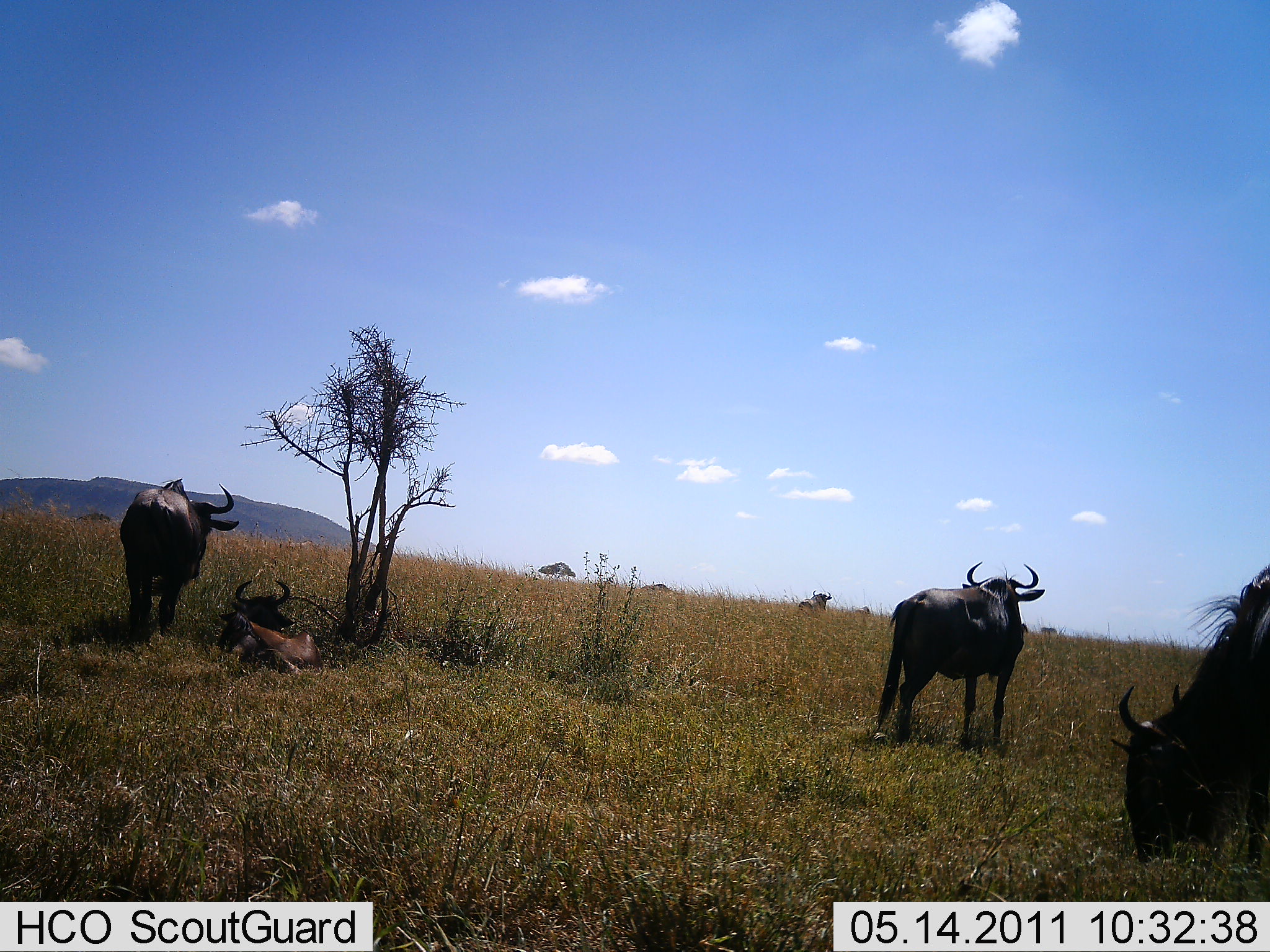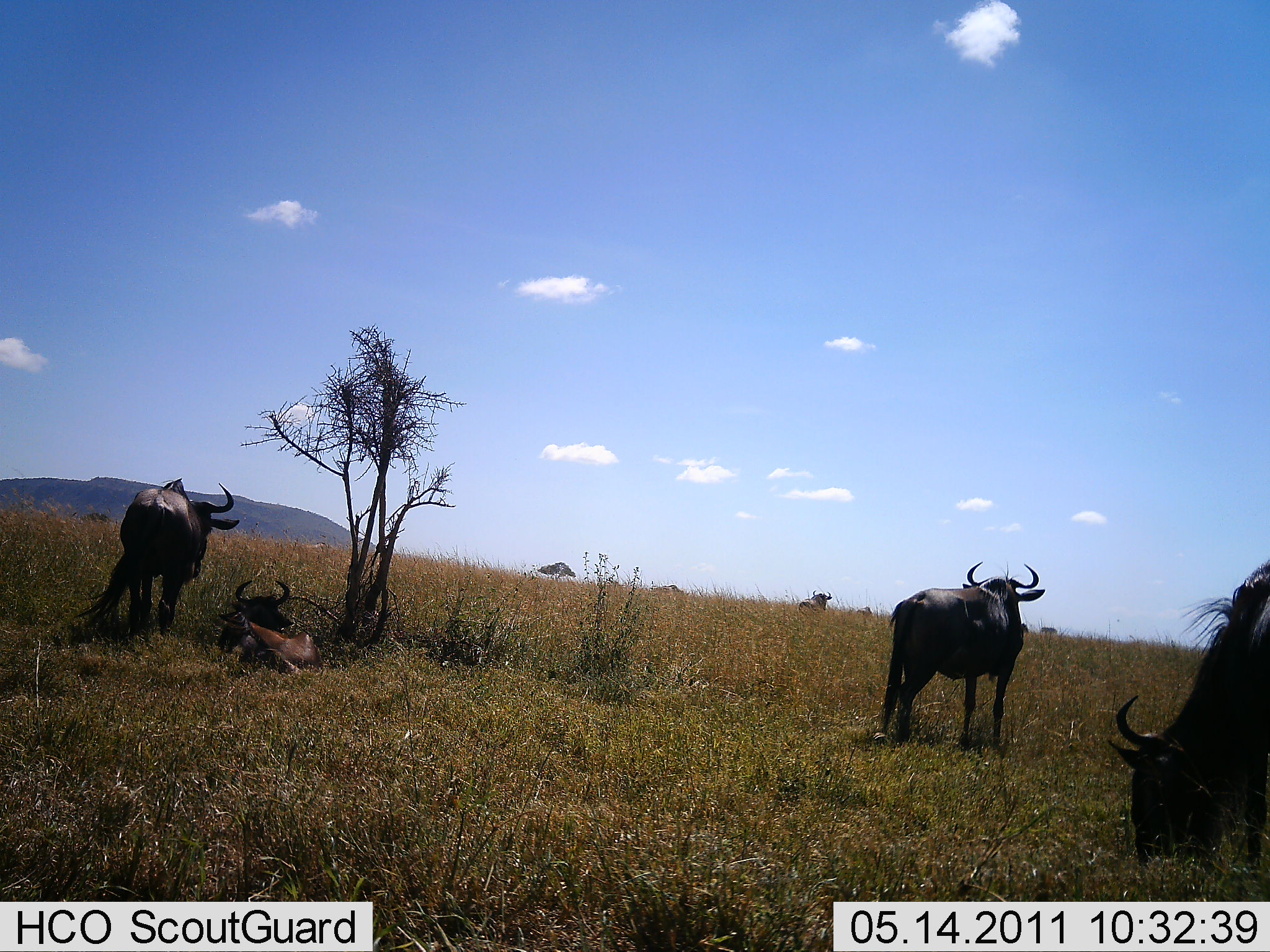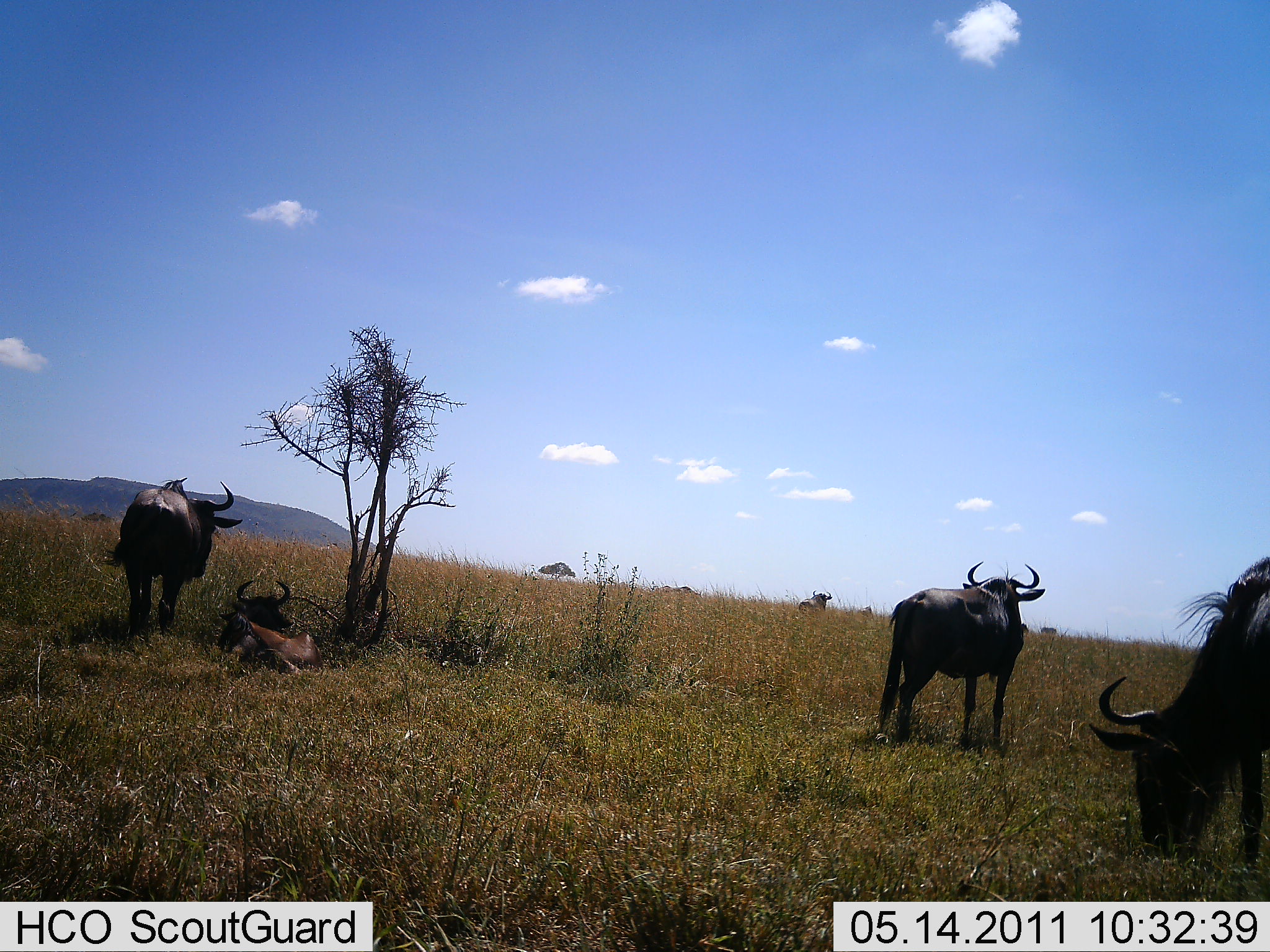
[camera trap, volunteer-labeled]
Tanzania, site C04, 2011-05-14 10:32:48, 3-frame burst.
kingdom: Animalia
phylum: Chordata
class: Mammalia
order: Artiodactyla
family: Bovidae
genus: Connochaetes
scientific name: Connochaetes taurinus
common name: blue wildebeest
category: wildebeest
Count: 6.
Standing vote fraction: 90%.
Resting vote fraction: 90%.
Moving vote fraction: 20%.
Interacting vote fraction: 0%.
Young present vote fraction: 10%.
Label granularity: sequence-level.